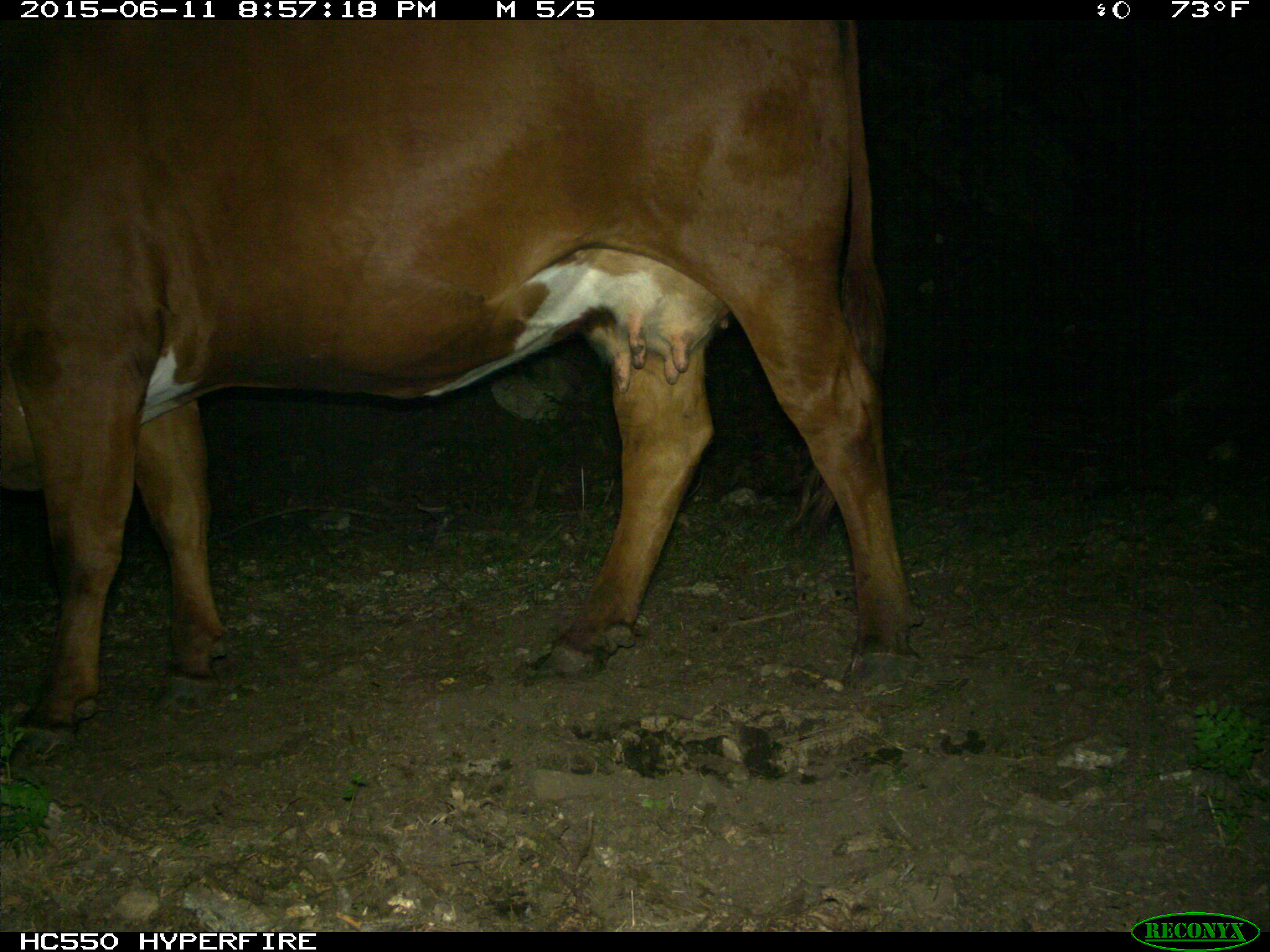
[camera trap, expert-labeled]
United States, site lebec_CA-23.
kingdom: Animalia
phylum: Chordata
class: Mammalia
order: Artiodactyla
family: Bovidae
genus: Bos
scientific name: Bos taurus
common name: domestic cow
Bos taurus (domestic cow).